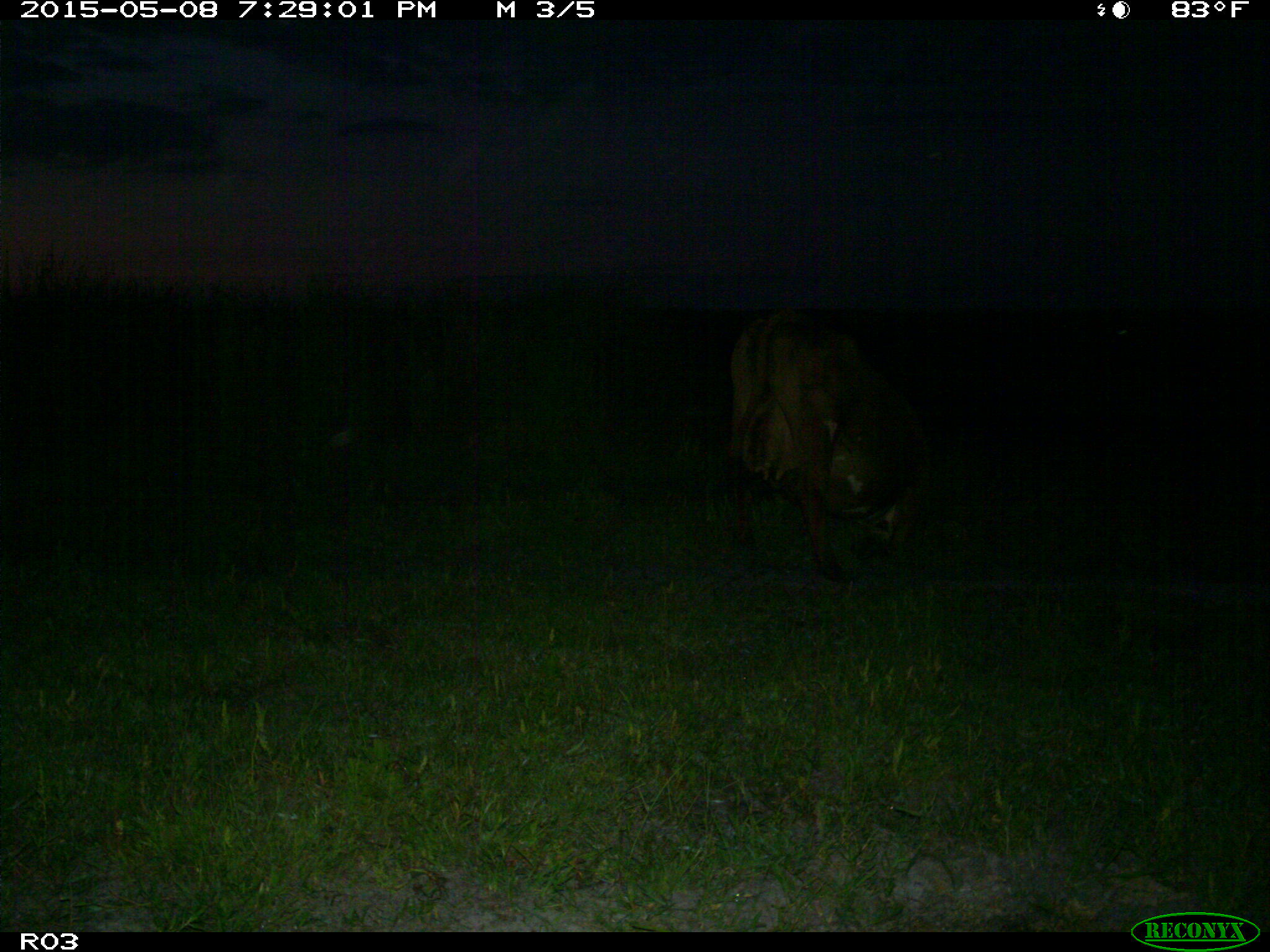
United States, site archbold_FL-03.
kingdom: Animalia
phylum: Chordata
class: Mammalia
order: Artiodactyla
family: Bovidae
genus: Bos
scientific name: Bos taurus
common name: domestic cow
Bos taurus (domestic cow).